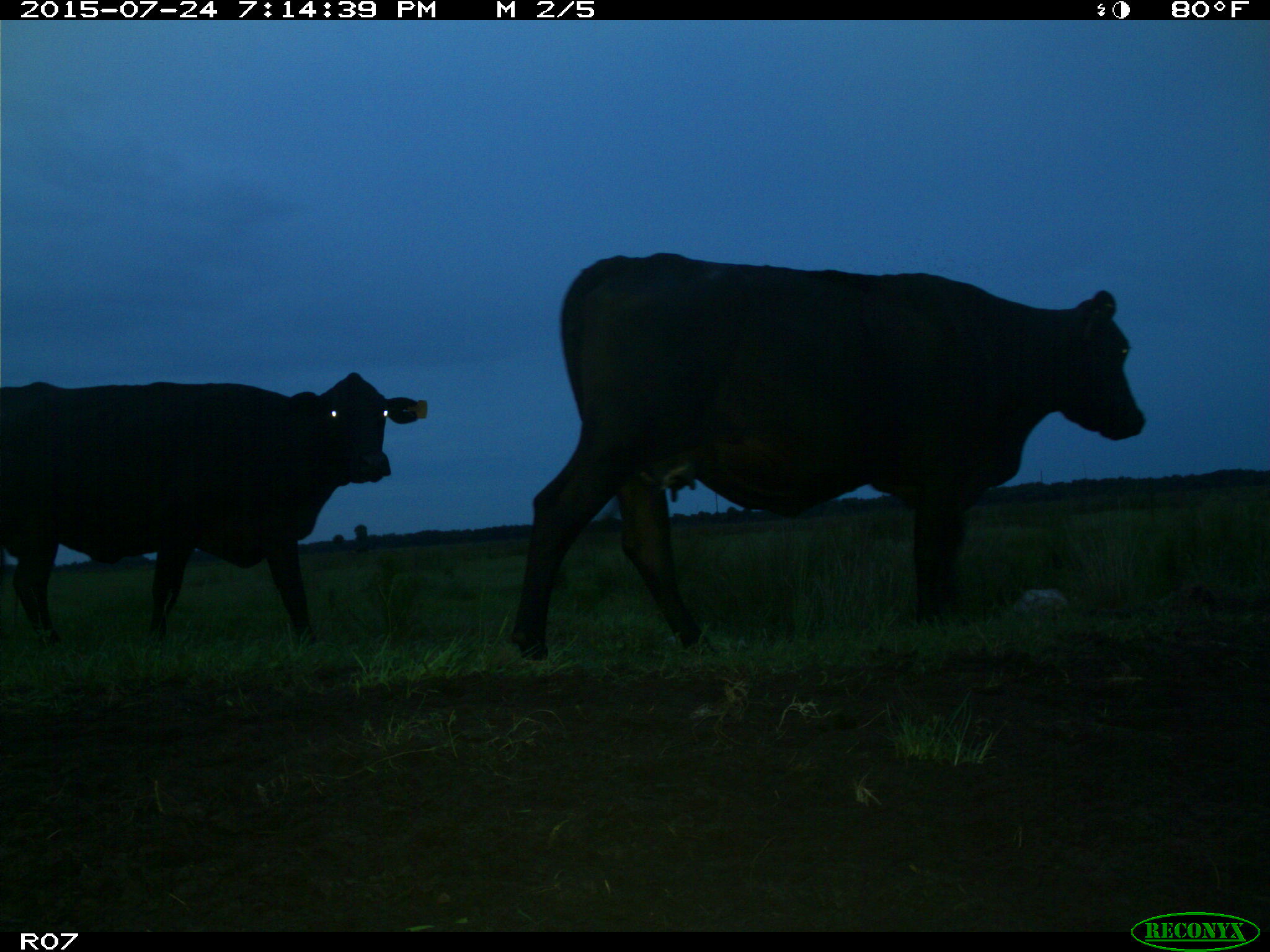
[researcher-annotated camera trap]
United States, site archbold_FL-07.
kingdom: Animalia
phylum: Chordata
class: Mammalia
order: Artiodactyla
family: Bovidae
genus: Bos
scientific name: Bos taurus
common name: domestic cow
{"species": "Bos taurus (domestic cow)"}